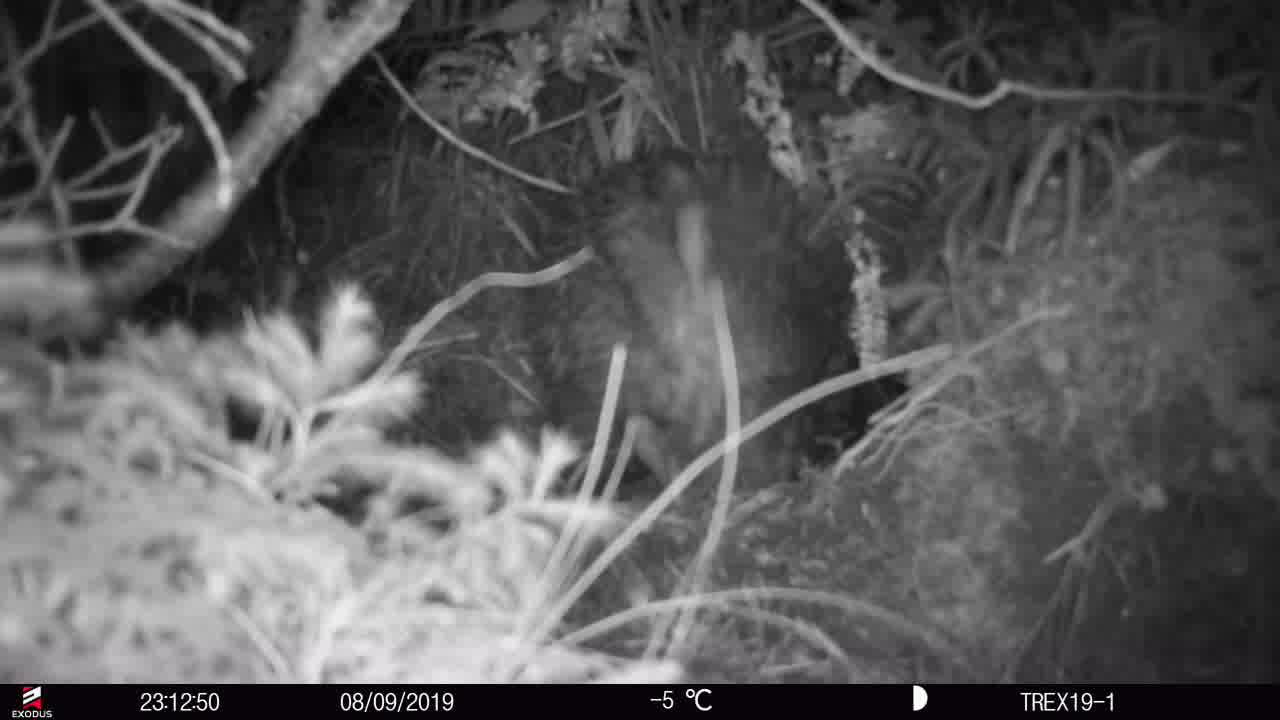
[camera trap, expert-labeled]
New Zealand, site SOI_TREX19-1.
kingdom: Animalia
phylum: Chordata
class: Aves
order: Apterygiformes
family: Apterygidae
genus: Apteryx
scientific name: Apteryx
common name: kiwi